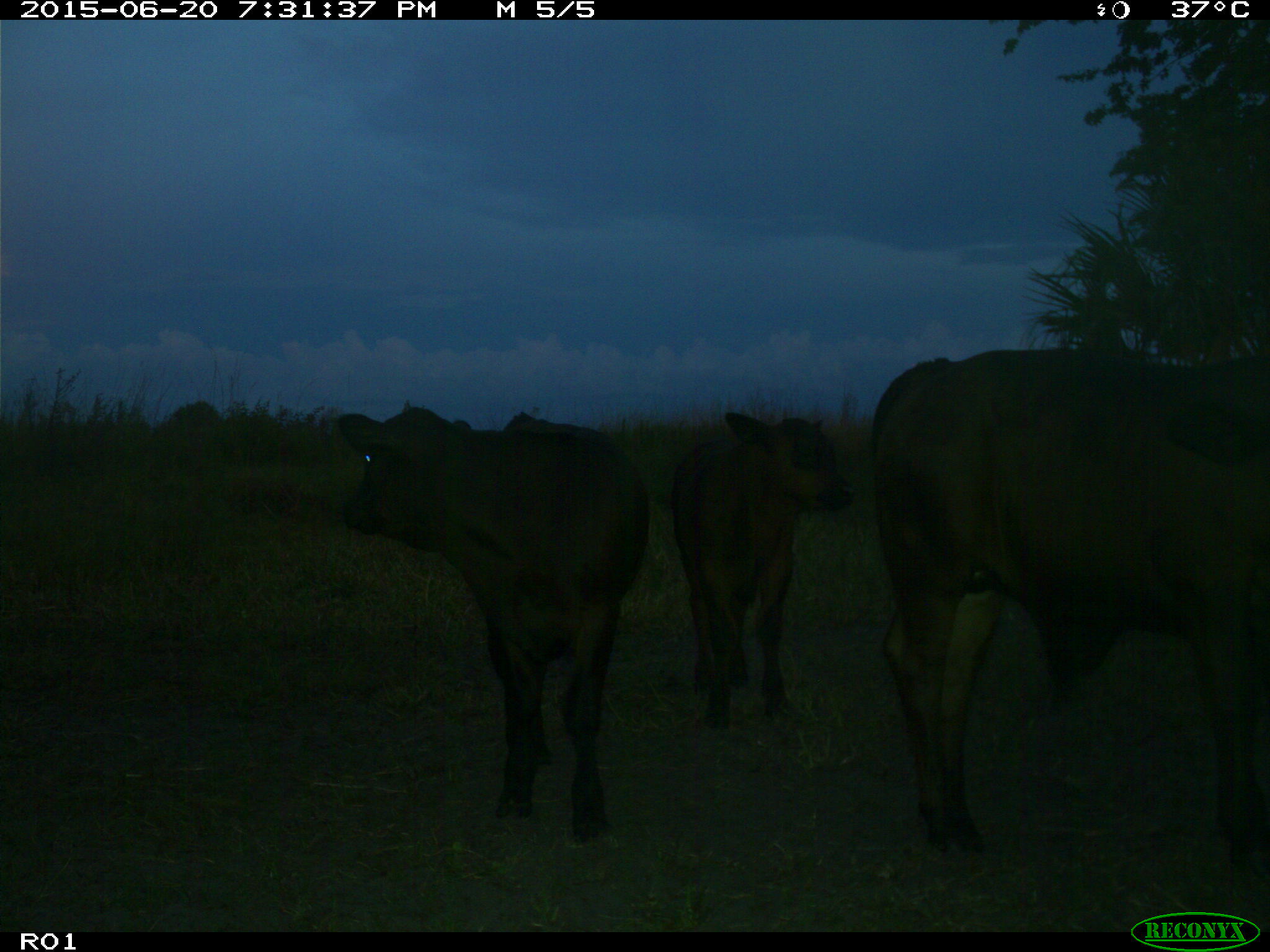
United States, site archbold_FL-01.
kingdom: Animalia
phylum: Chordata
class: Mammalia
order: Artiodactyla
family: Bovidae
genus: Bos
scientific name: Bos taurus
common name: domestic cow